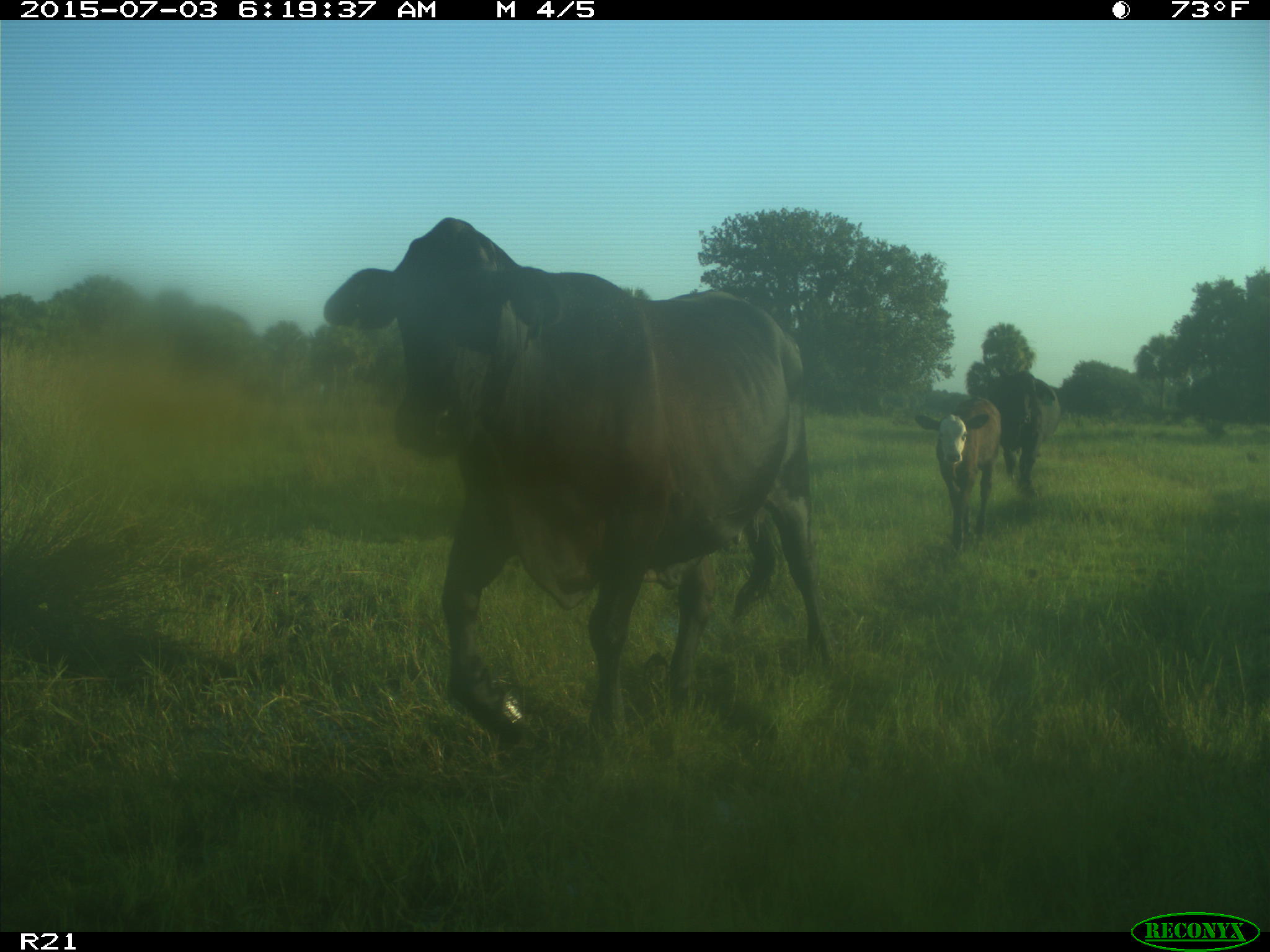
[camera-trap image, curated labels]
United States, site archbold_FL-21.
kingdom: Animalia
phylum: Chordata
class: Mammalia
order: Artiodactyla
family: Bovidae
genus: Bos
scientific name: Bos taurus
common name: domestic cow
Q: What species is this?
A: Bos taurus (domestic cow).